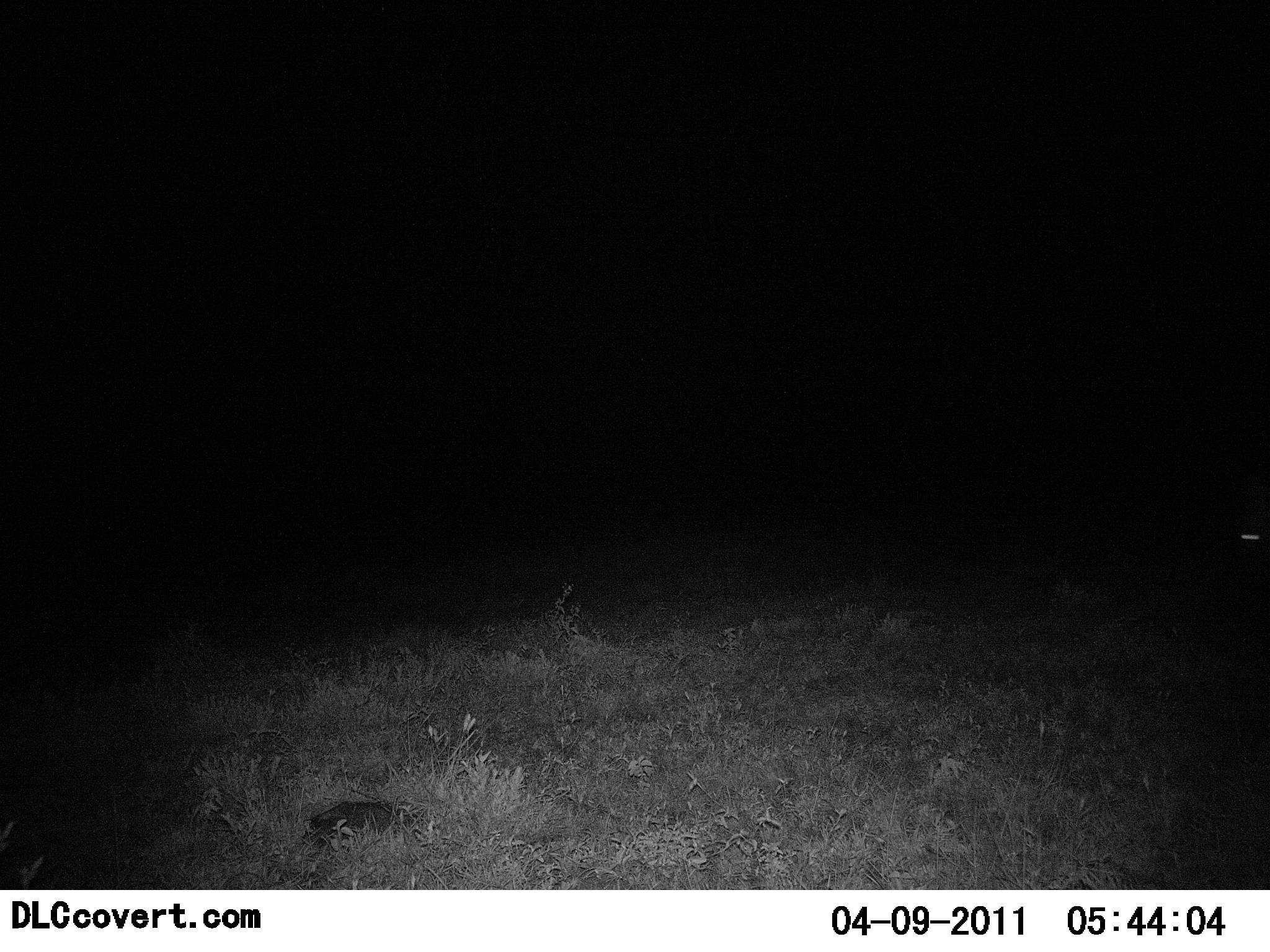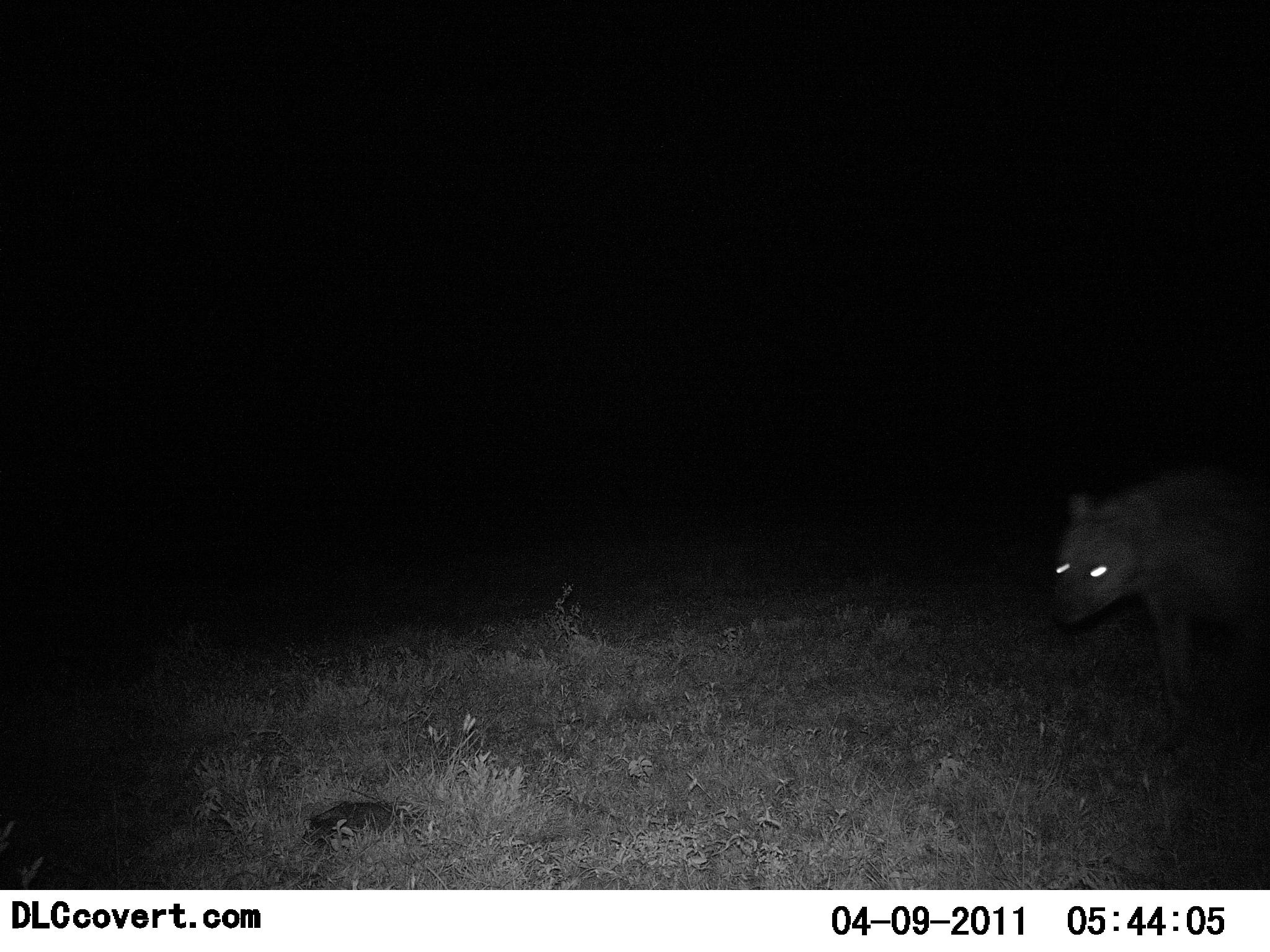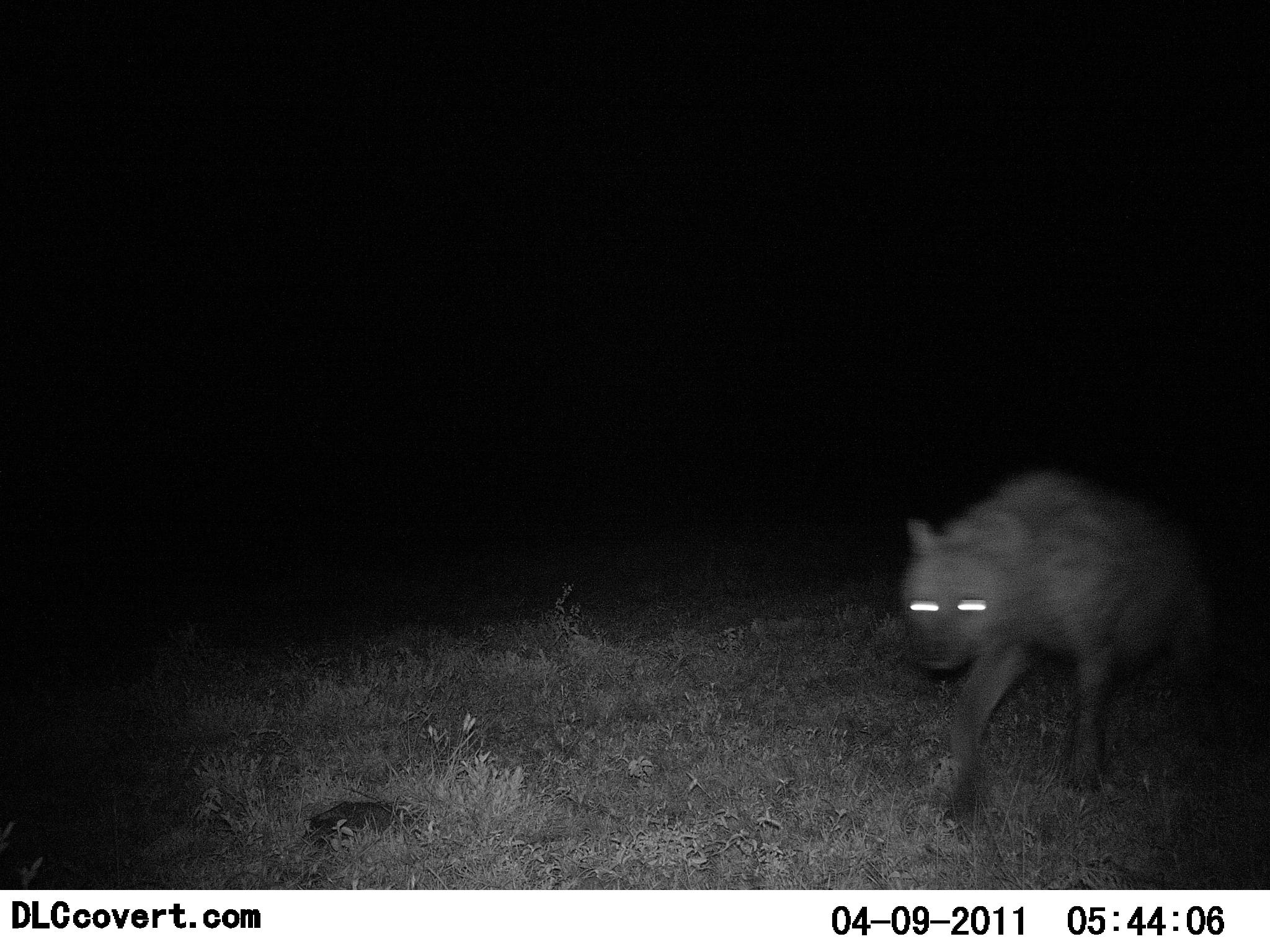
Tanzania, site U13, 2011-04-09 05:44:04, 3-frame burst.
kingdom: Animalia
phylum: Chordata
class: Mammalia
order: Carnivora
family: Hyaenidae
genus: Crocuta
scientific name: Crocuta crocuta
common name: spotted hyena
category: hyenaspotted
Hyenaspotted (spotted hyena) (Crocuta crocuta), count 1. Behavior (volunteer vote fractions): standing 0%, resting 0%, moving 100%, interacting 0%. Young present (vote fraction): 0%. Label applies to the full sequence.